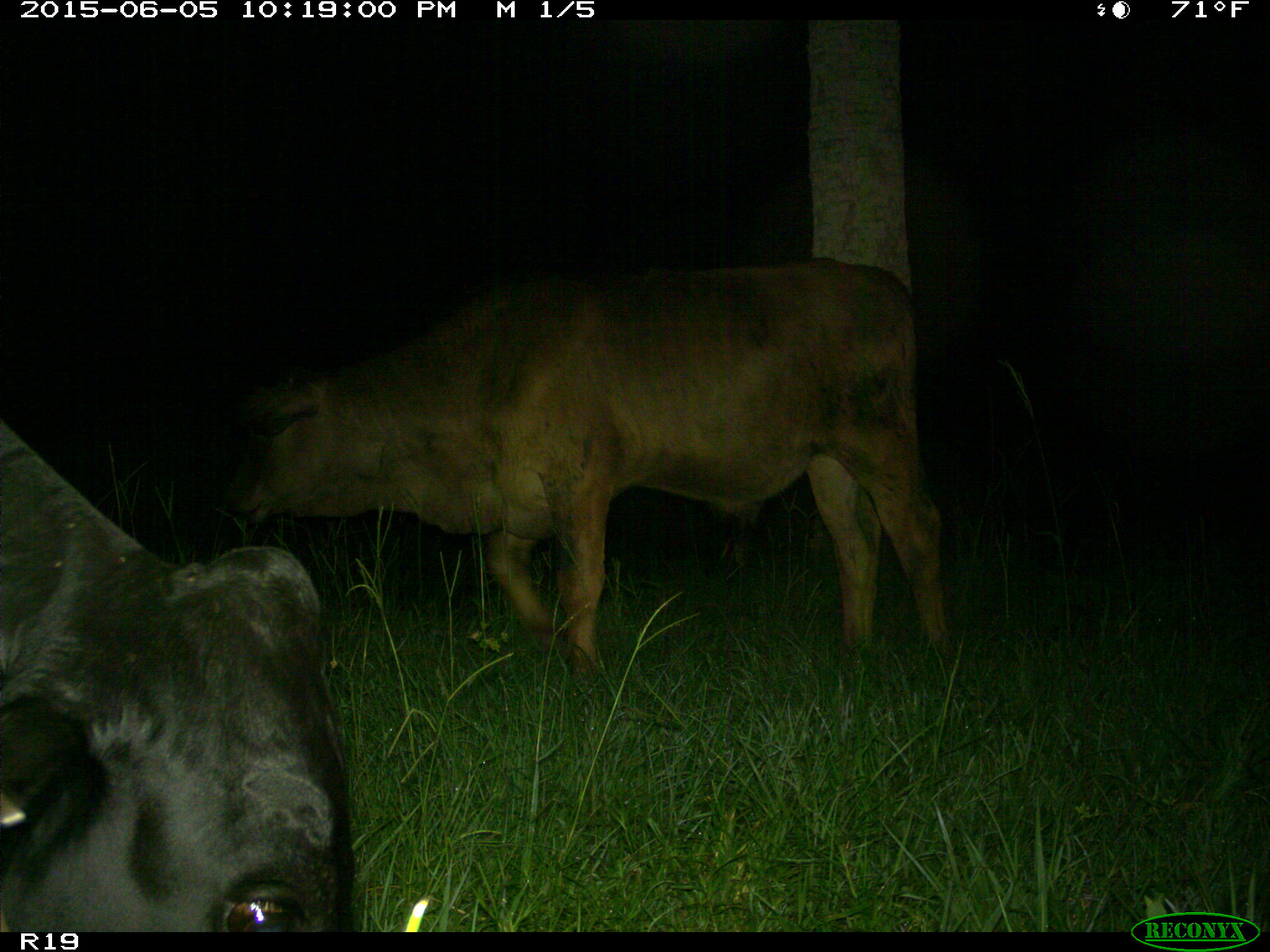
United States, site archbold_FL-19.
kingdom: Animalia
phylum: Chordata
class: Mammalia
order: Artiodactyla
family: Bovidae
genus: Bos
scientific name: Bos taurus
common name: domestic cow